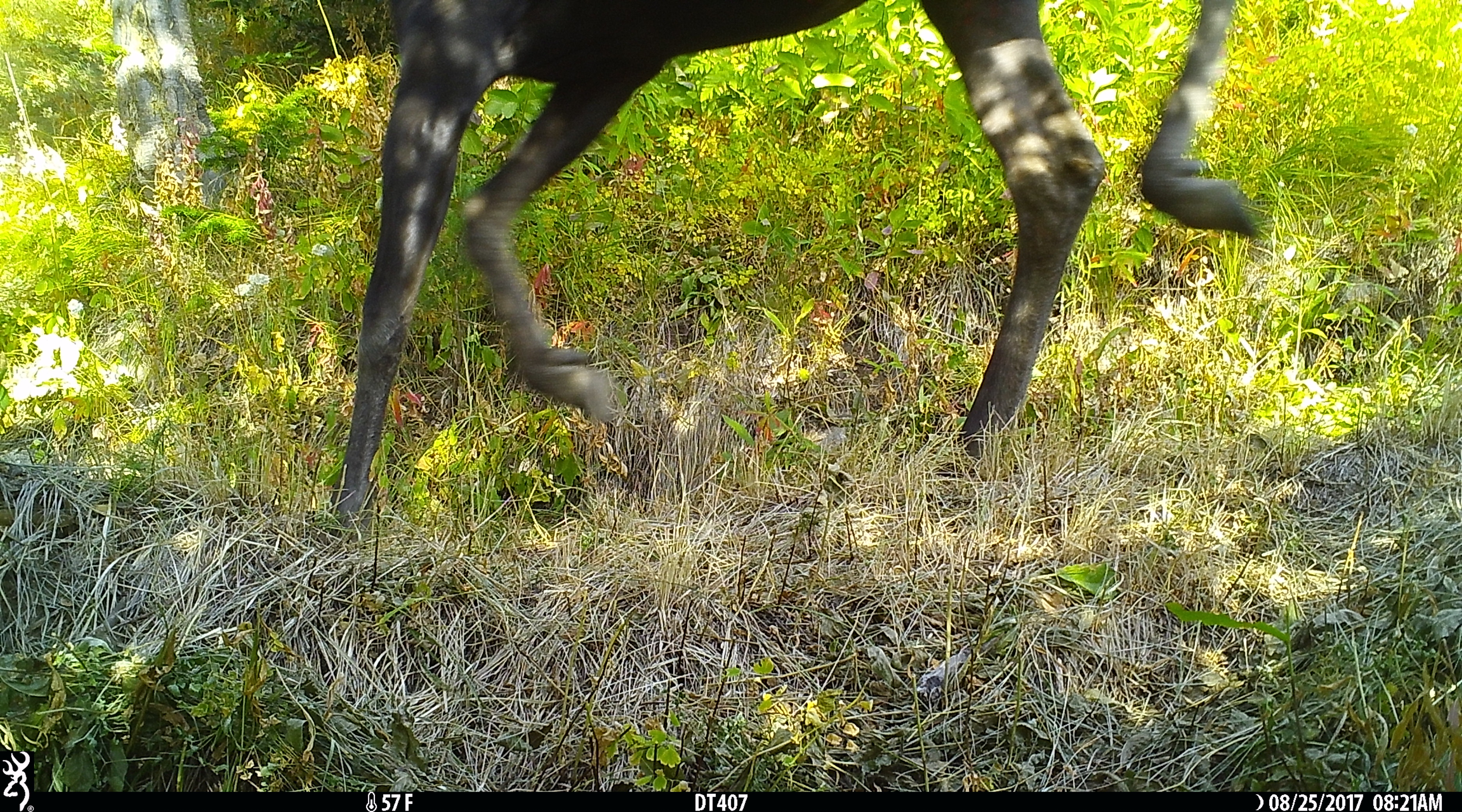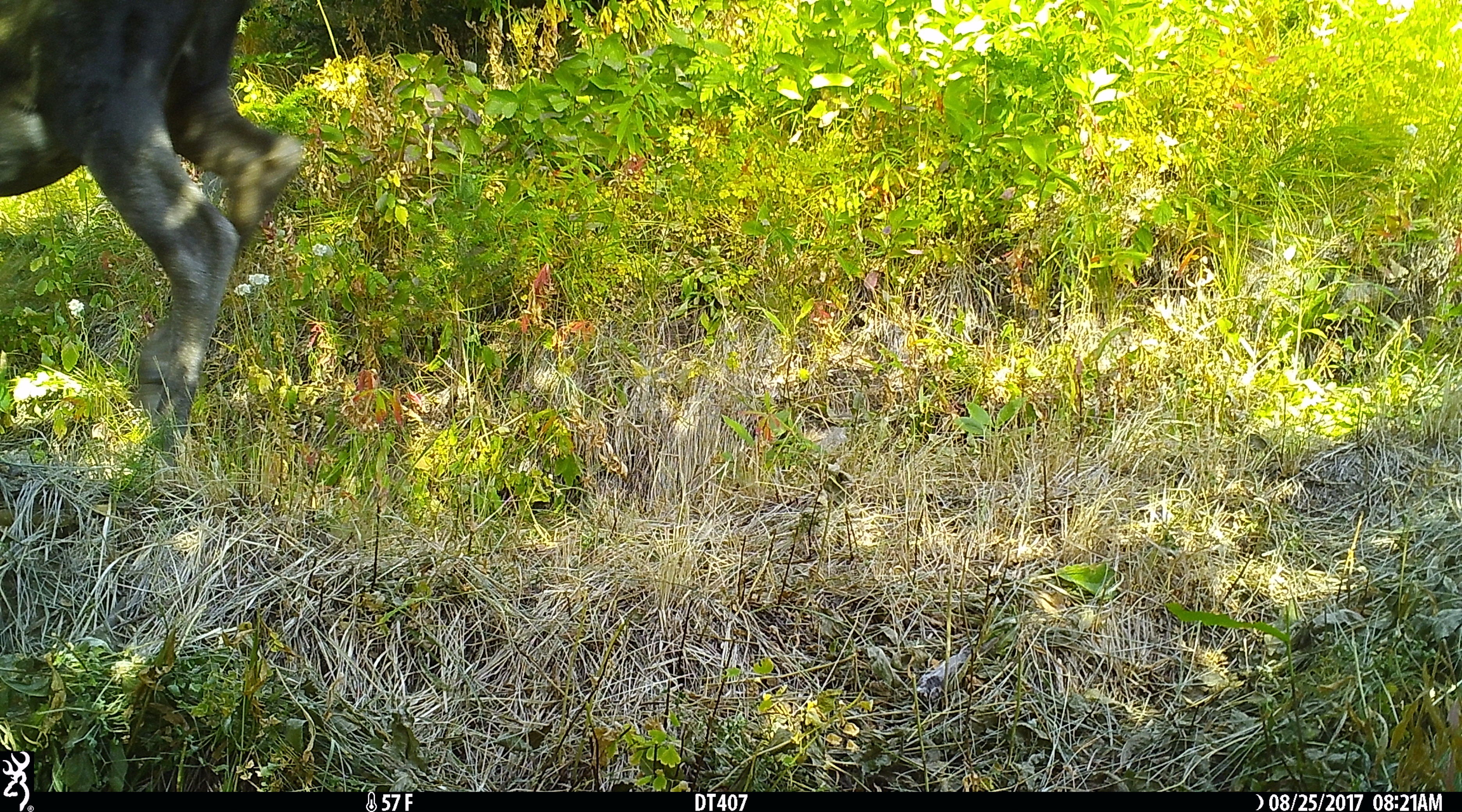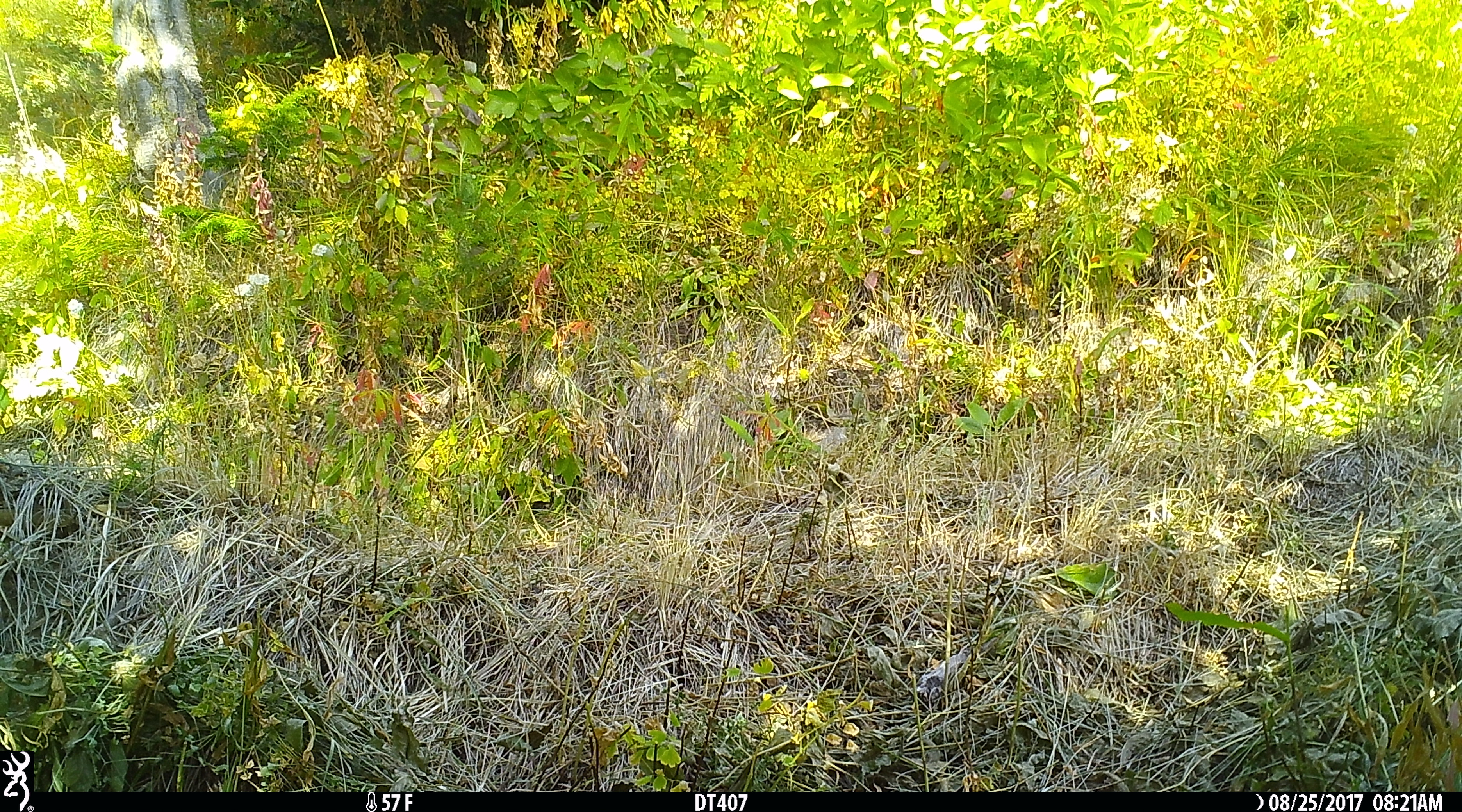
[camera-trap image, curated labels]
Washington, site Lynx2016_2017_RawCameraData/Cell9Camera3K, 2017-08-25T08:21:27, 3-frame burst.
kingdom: Animalia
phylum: Chordata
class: Mammalia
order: Artiodactyla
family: Cervidae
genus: Alces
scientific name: Alces alces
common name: moose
Alces alces (moose). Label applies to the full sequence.